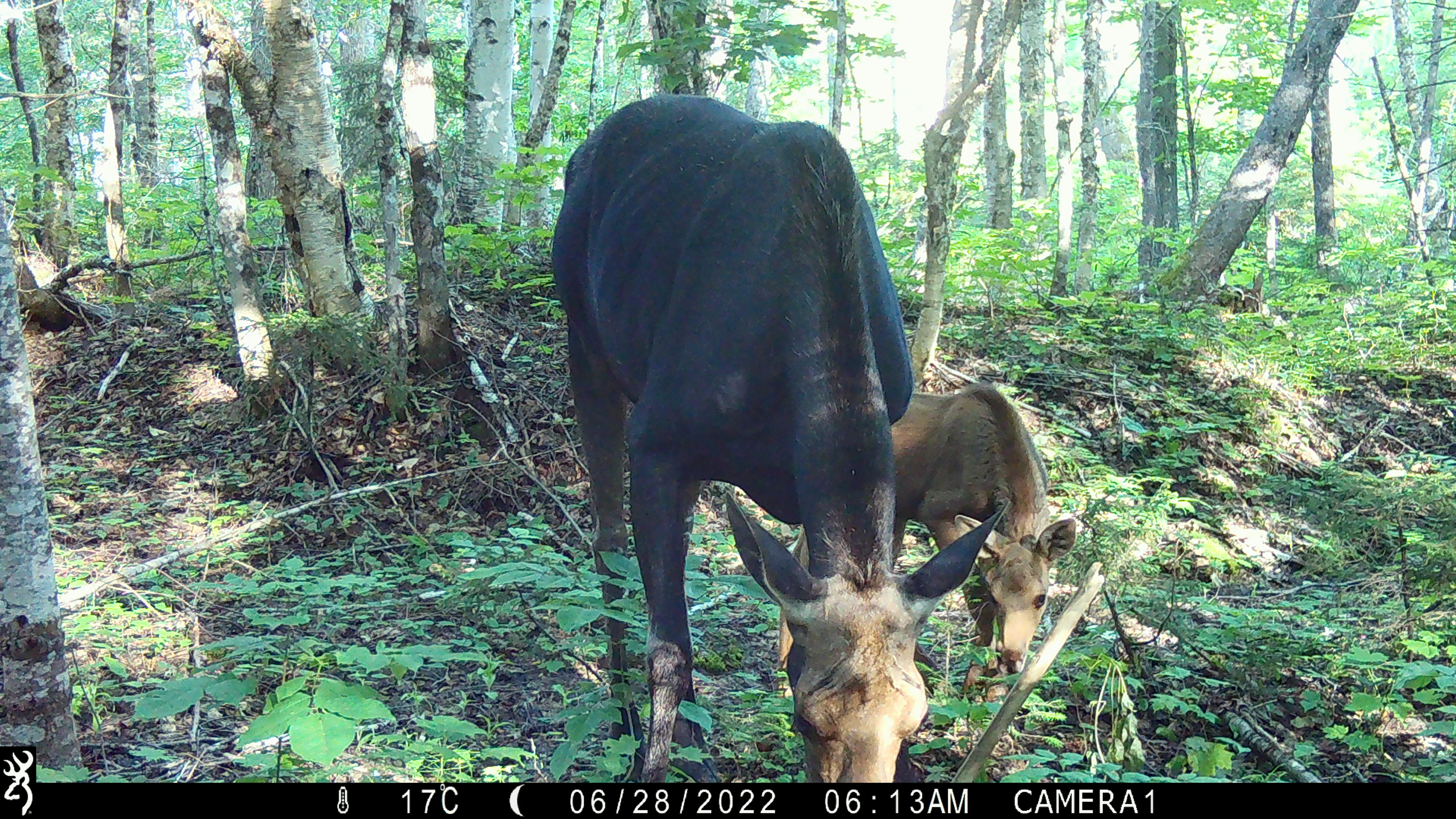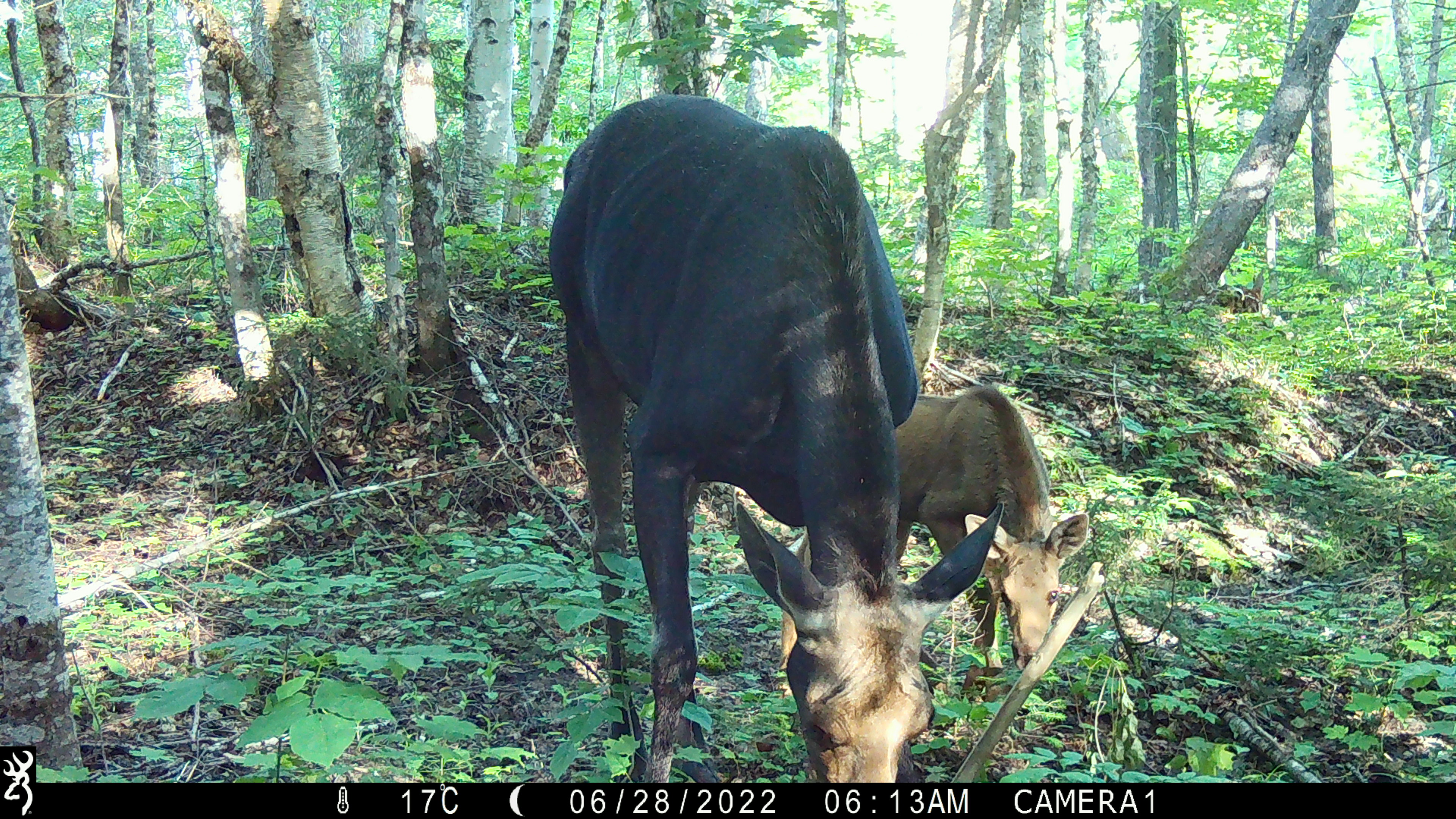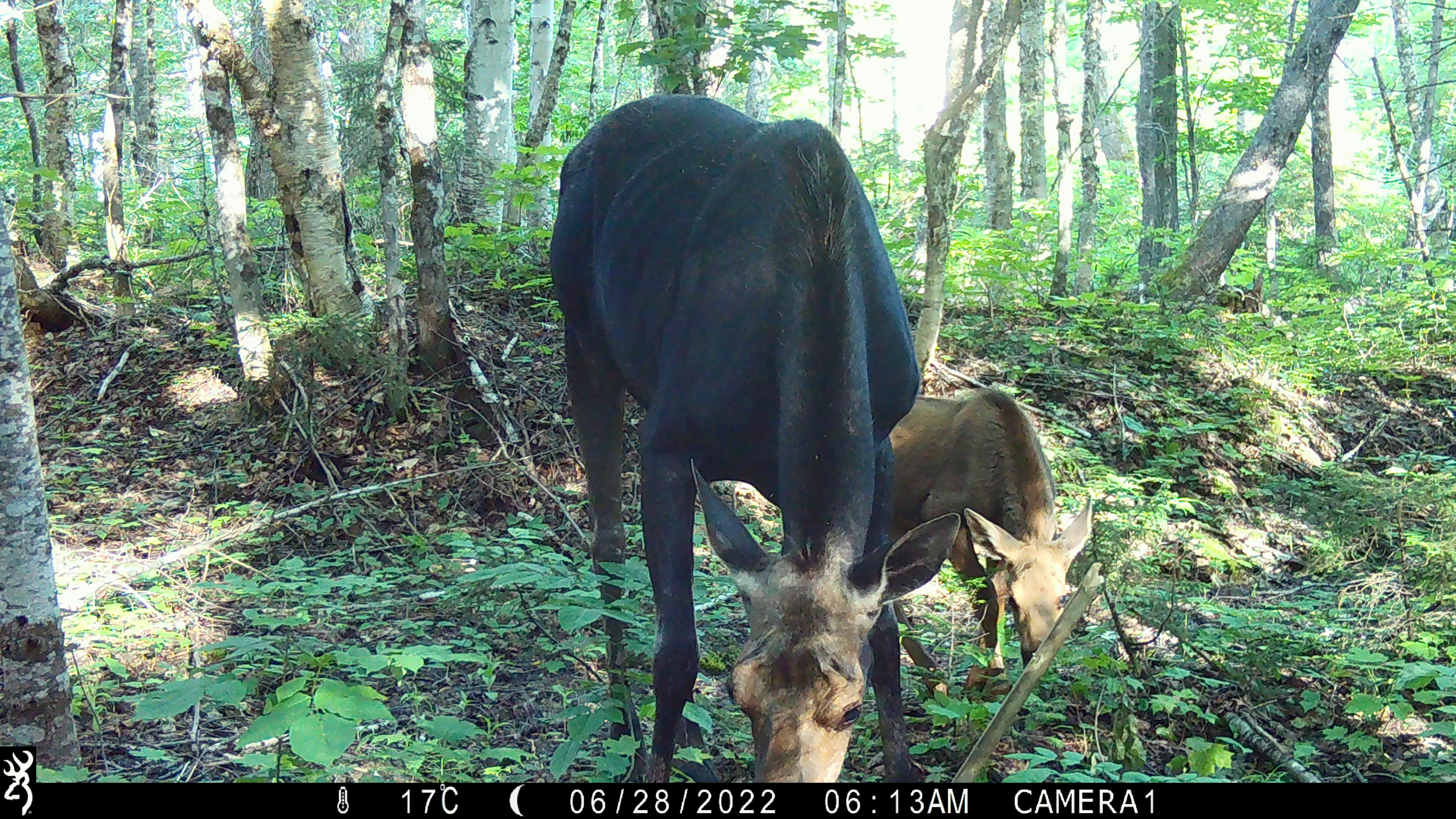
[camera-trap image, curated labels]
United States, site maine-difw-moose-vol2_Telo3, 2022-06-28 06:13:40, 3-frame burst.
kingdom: Animalia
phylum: Chordata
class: Mammalia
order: Artiodactyla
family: Cervidae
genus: Alces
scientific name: Alces alces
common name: moose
Moose (Alces alces).